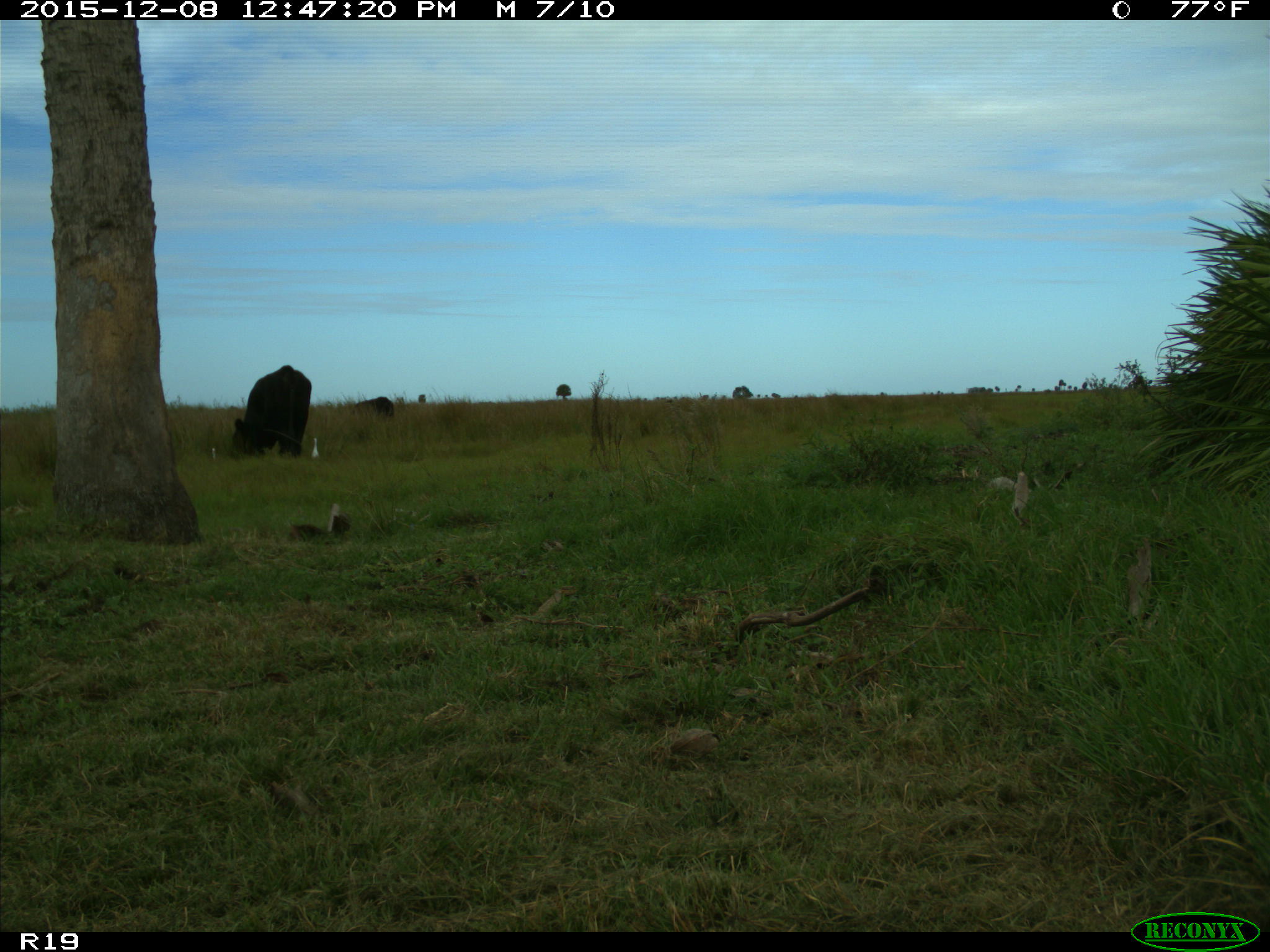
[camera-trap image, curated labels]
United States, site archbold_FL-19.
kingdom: Animalia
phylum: Chordata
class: Mammalia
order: Artiodactyla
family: Bovidae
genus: Bos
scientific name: Bos taurus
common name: domestic cow